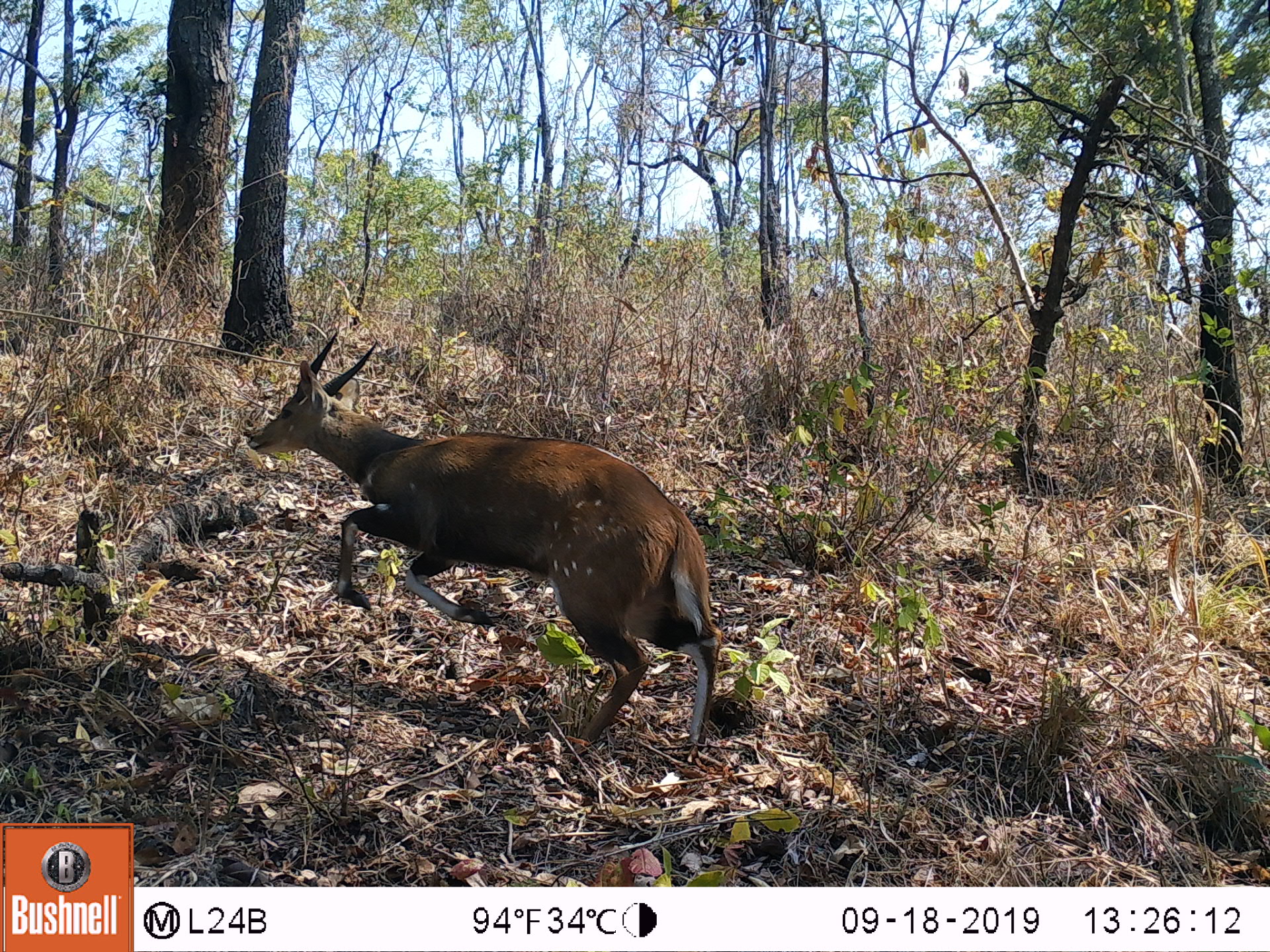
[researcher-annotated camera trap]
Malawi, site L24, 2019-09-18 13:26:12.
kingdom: Animalia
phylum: Chordata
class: Mammalia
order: Artiodactyla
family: Bovidae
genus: Tragelaphus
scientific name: Tragelaphus sylvaticus sylvaticus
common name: cape bushbuck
Cape bushbuck (Tragelaphus sylvaticus sylvaticus), count 1.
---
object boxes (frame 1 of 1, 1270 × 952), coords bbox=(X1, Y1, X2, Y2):
cape bushbuck: bbox=(249, 325, 723, 761)